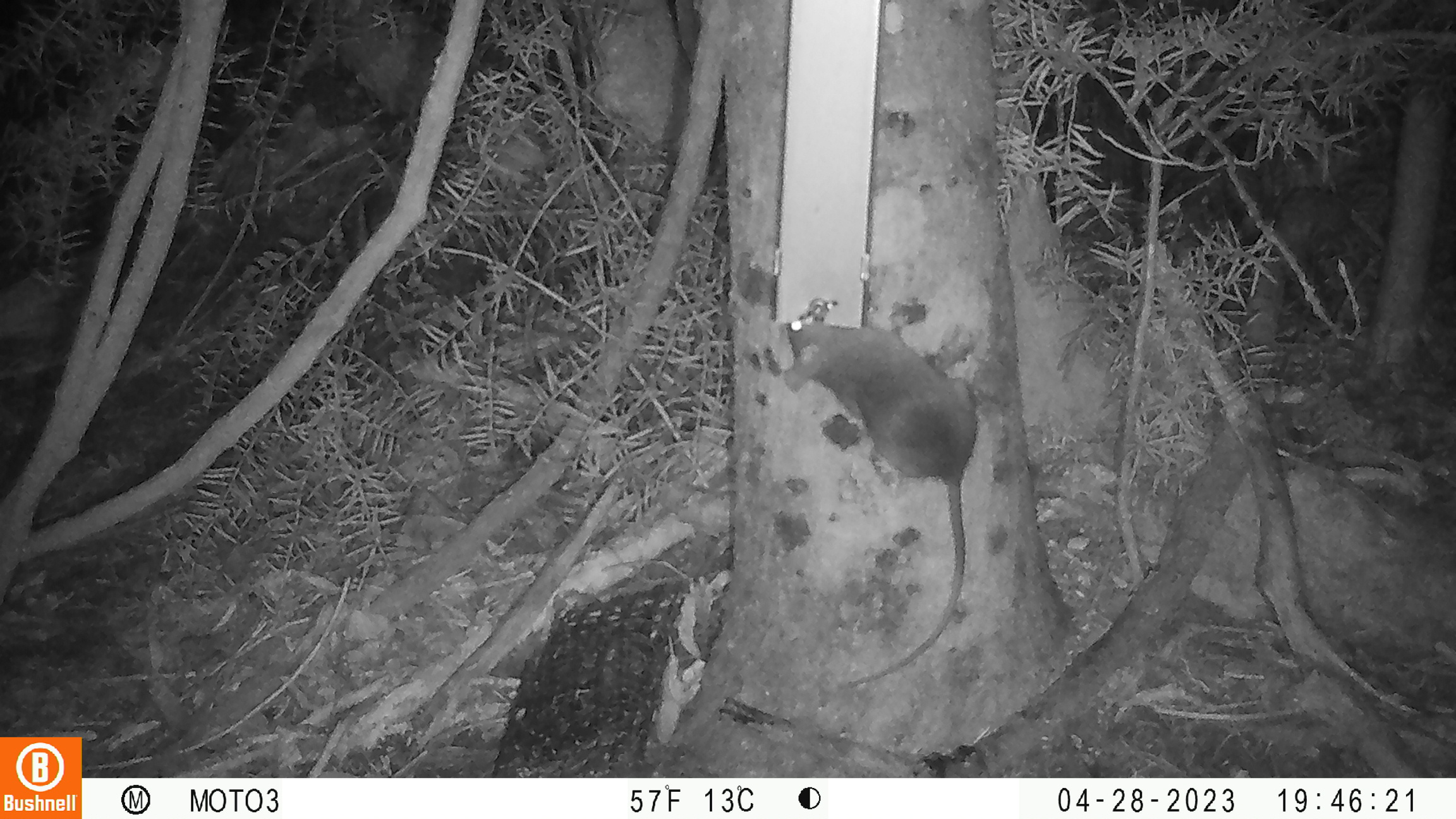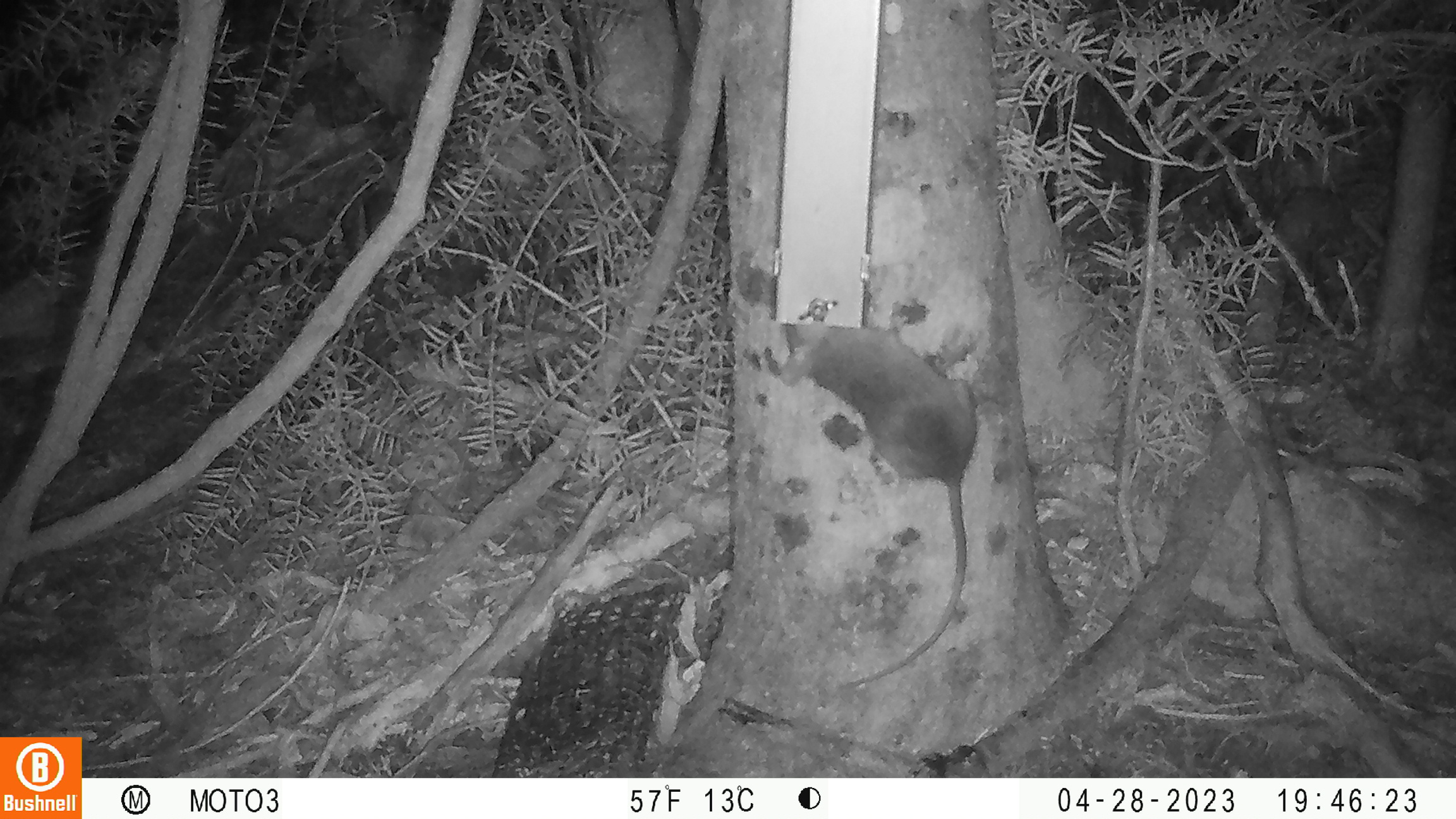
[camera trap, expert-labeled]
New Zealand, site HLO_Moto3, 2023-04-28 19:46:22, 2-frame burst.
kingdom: Animalia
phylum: Chordata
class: Mammalia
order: Rodentia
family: Muridae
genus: Rattus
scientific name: Rattus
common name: rat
Rat (Rattus).